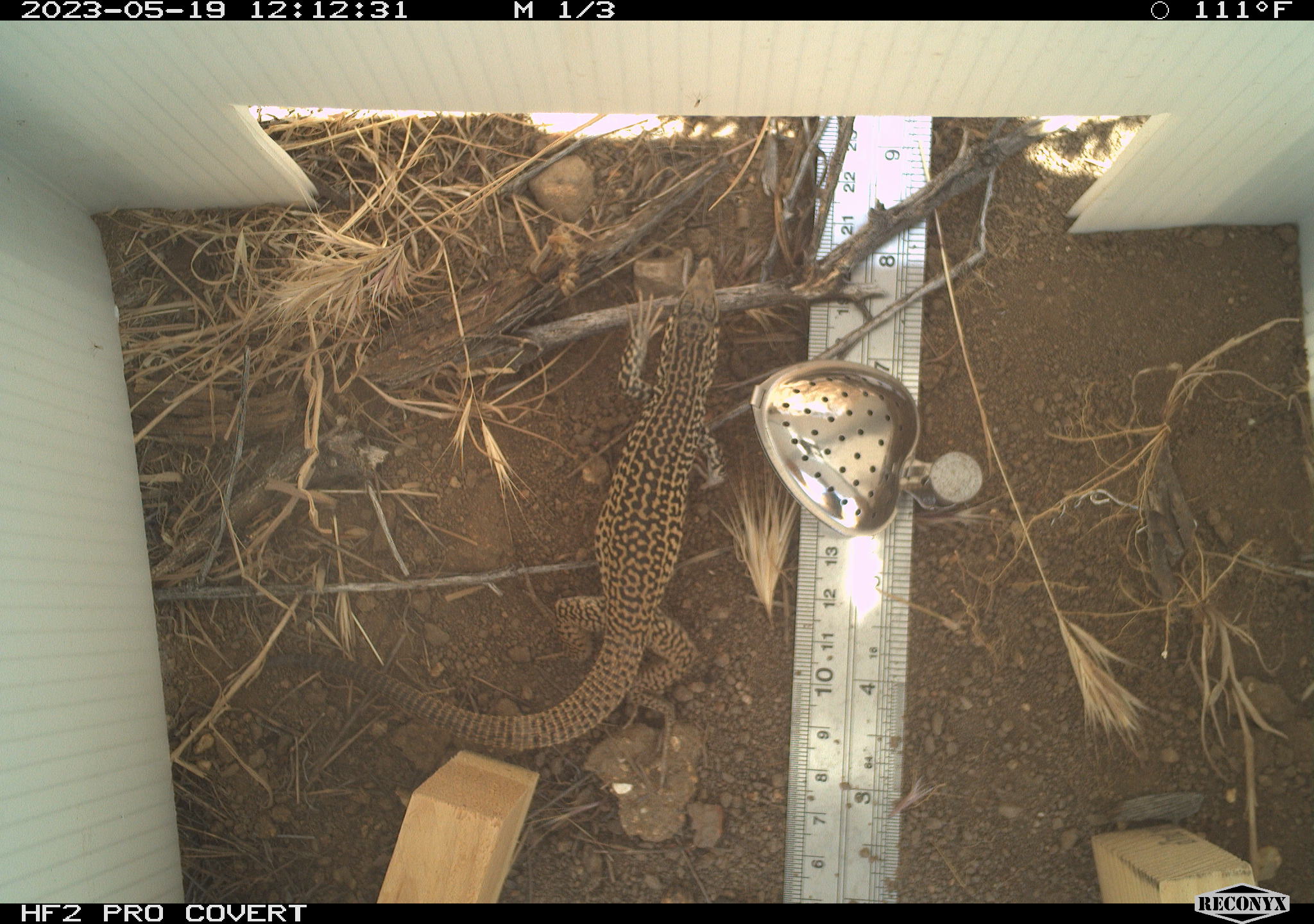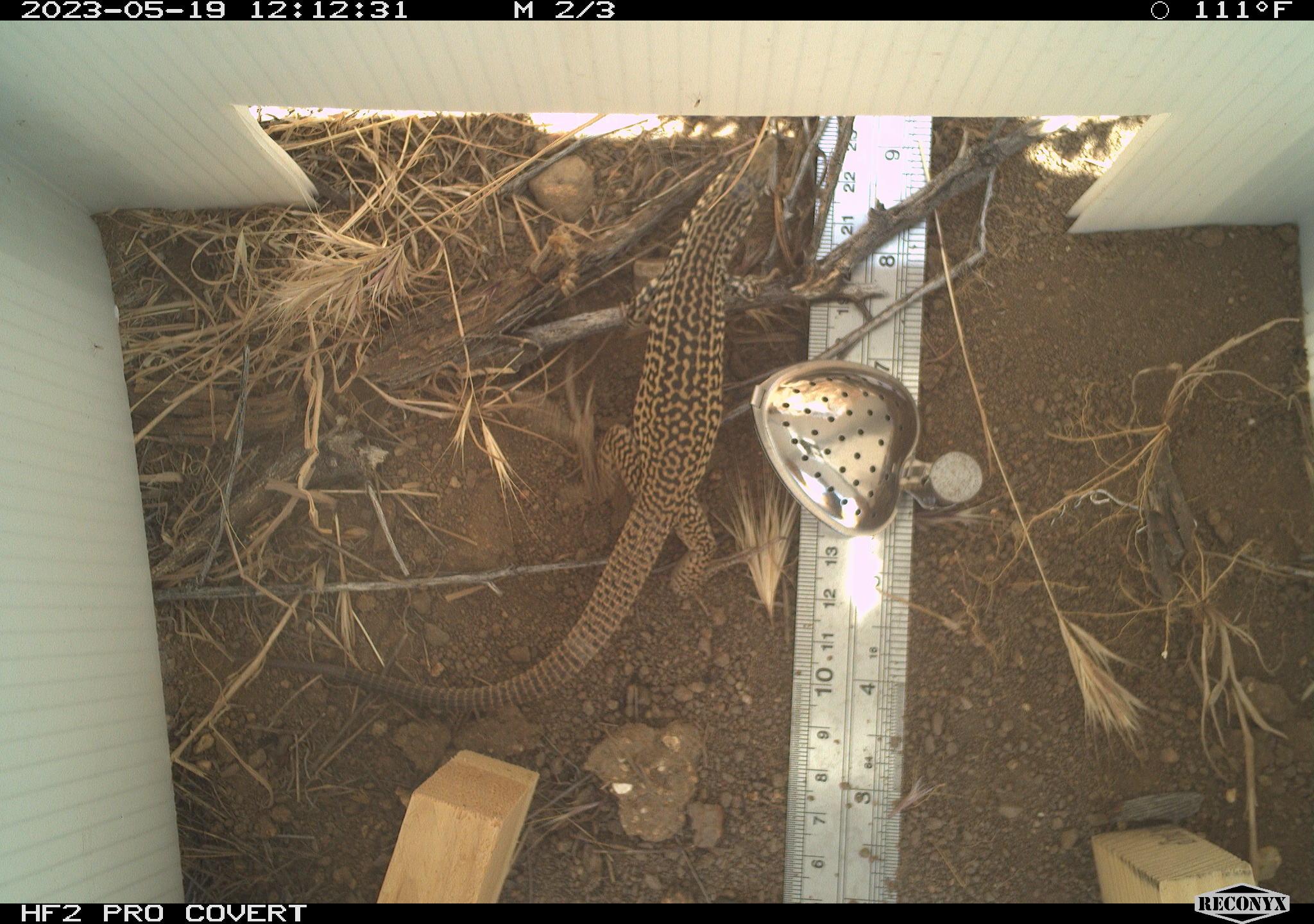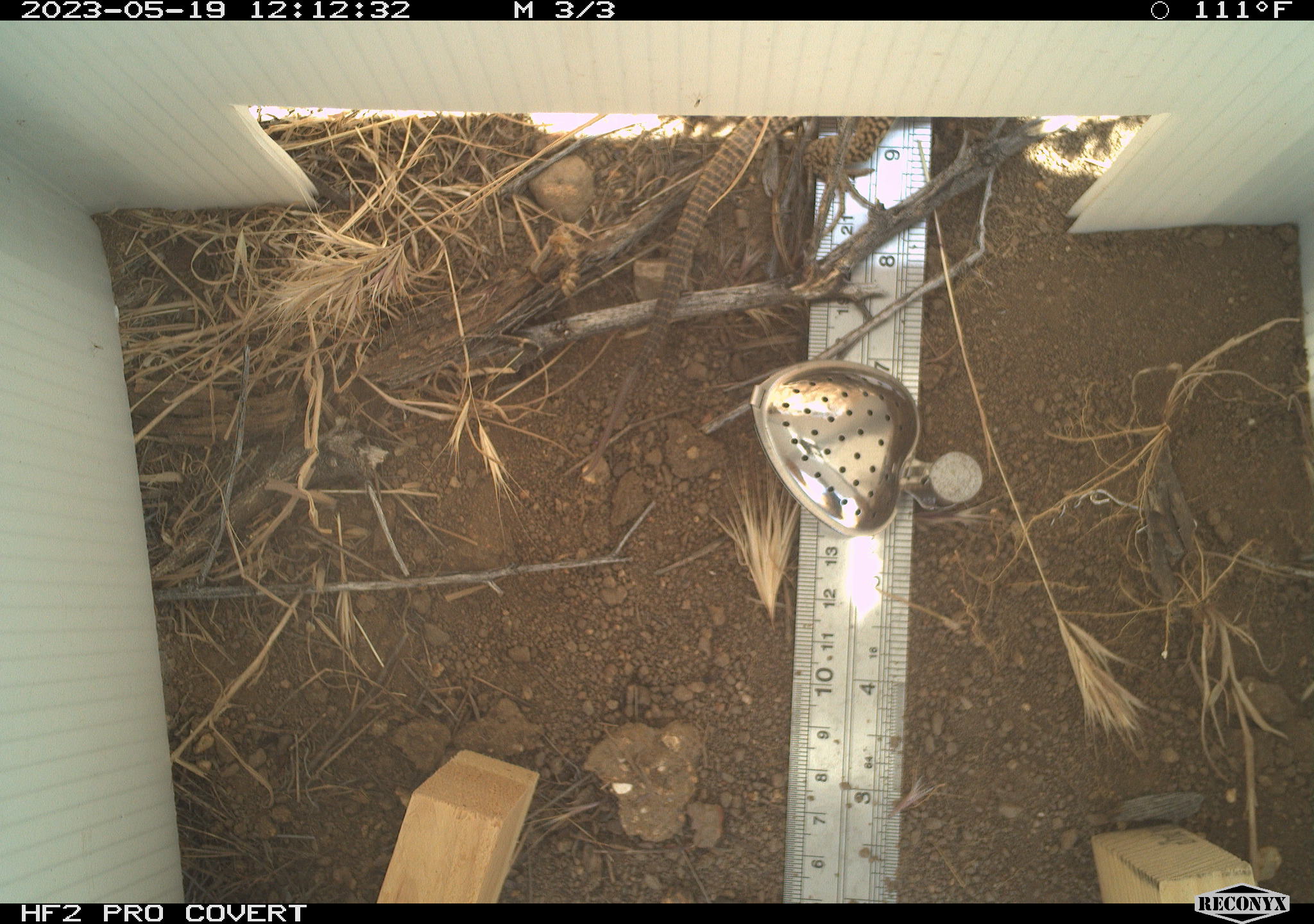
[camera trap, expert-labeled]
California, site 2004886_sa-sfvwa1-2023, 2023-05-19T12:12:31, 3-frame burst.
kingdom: Animalia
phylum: Chordata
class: Reptilia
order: Squamata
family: Teiidae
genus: Aspidoscelis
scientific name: Aspidoscelis tigris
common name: western whiptail